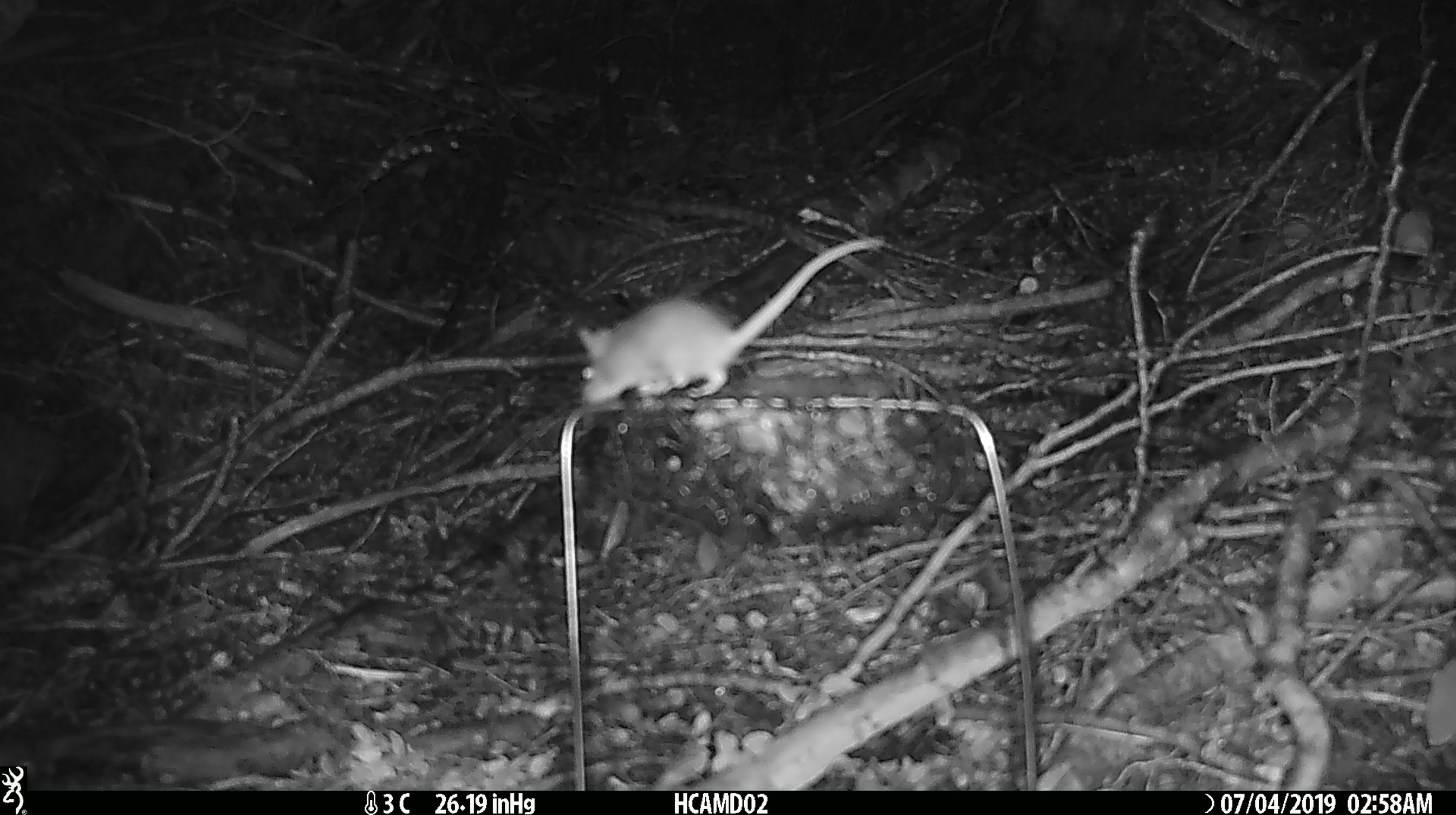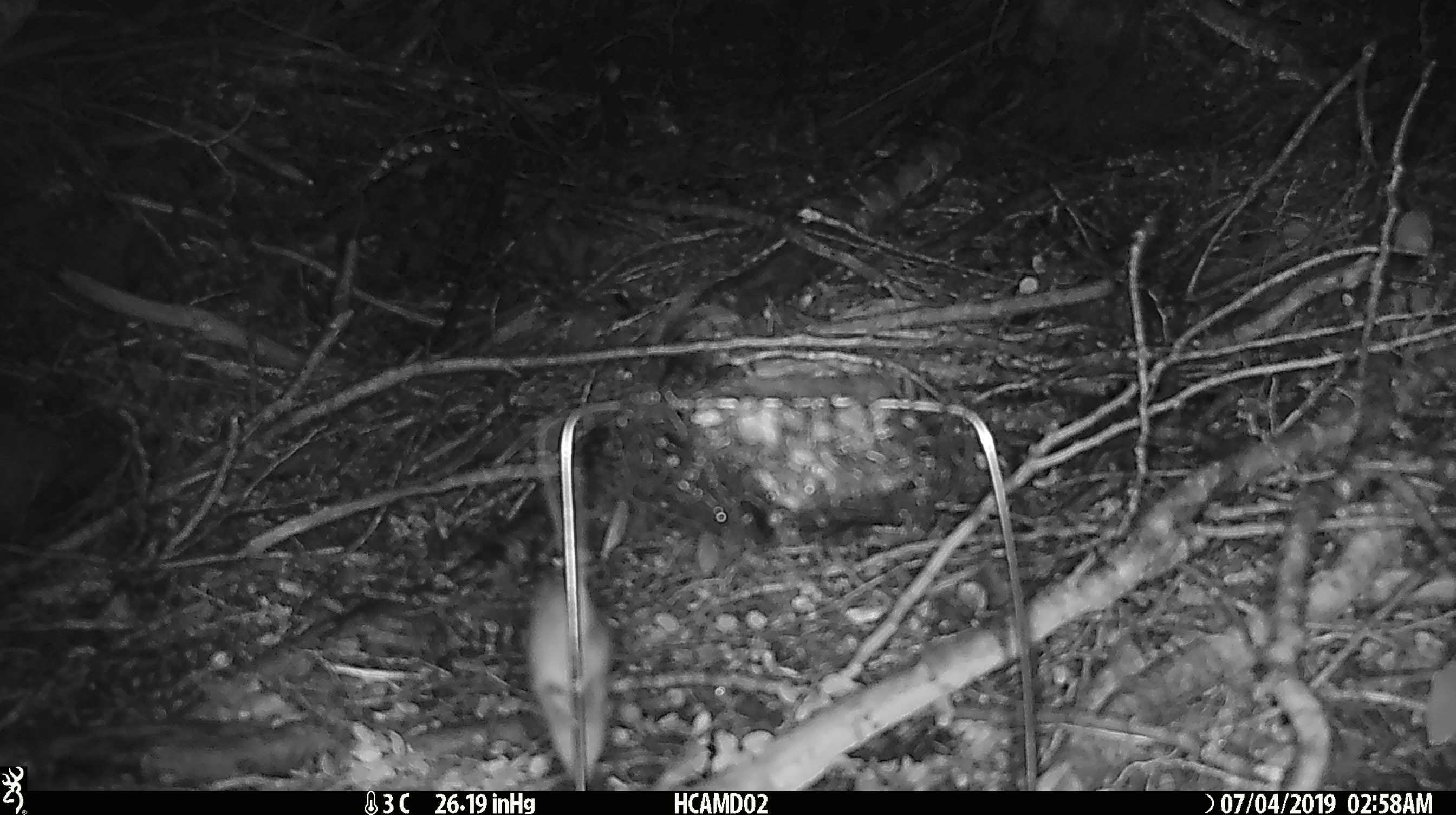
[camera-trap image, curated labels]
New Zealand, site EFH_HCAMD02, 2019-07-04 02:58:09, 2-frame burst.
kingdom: Animalia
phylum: Chordata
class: Mammalia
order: Rodentia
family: Muridae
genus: Mus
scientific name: Mus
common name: mouse